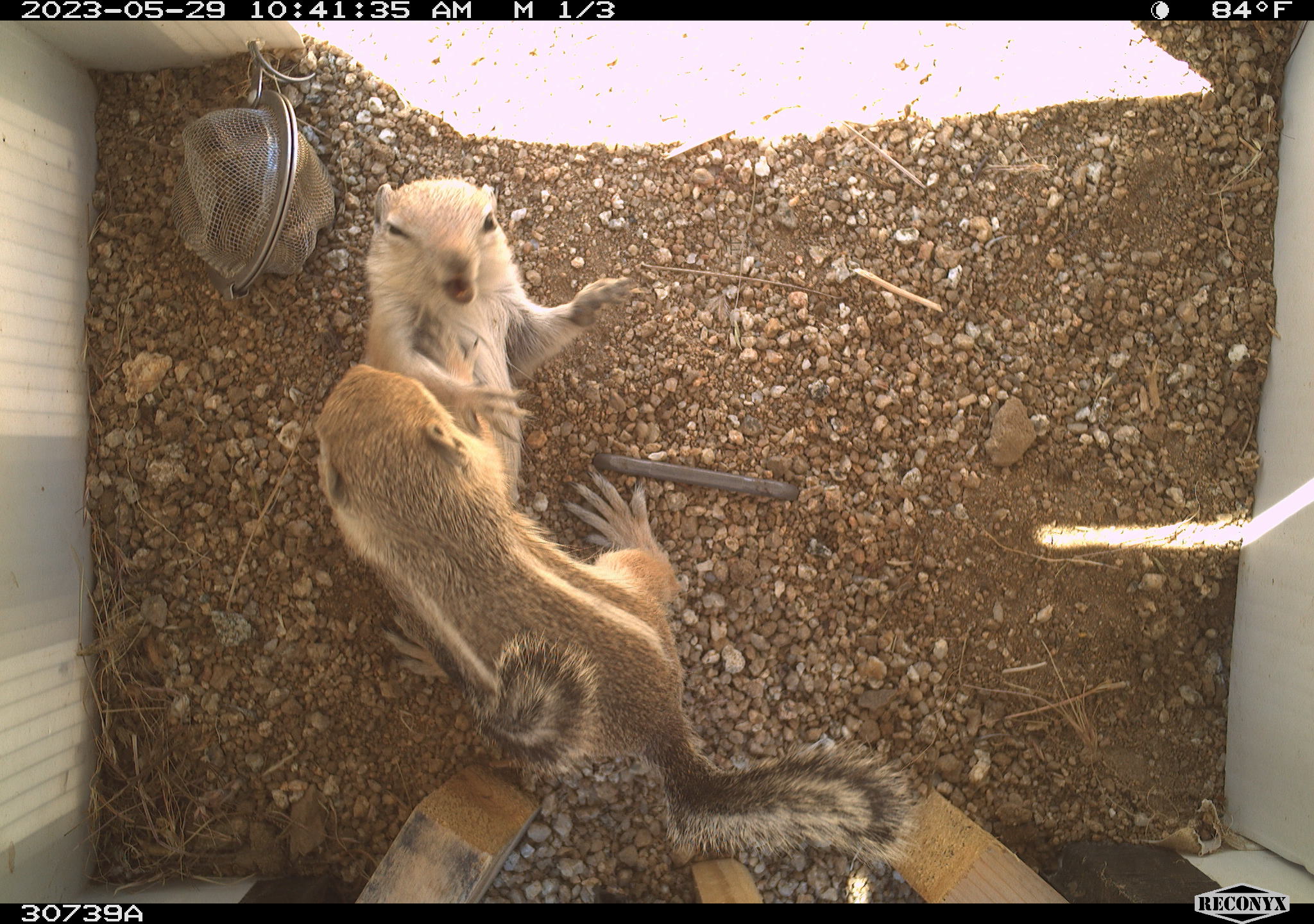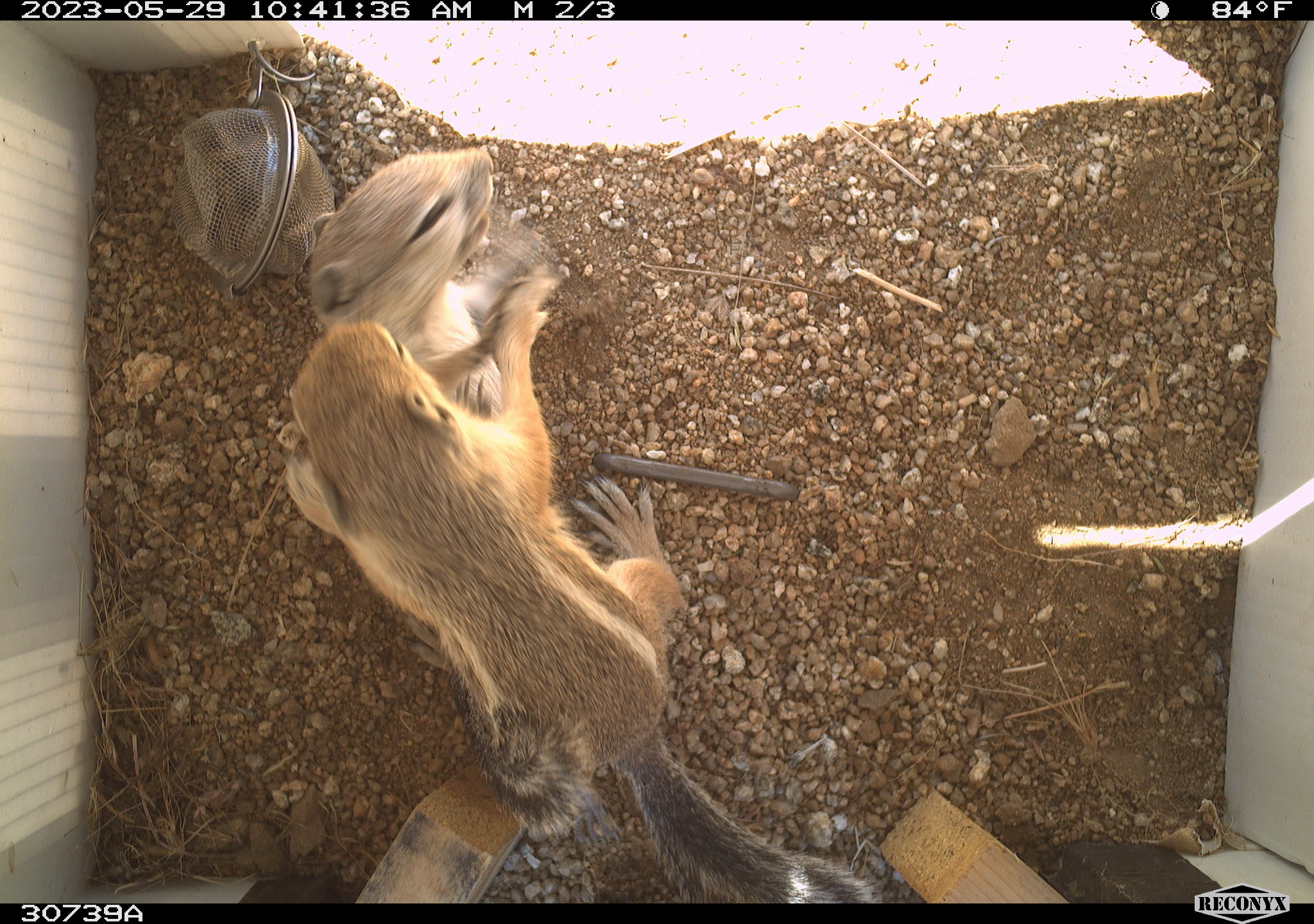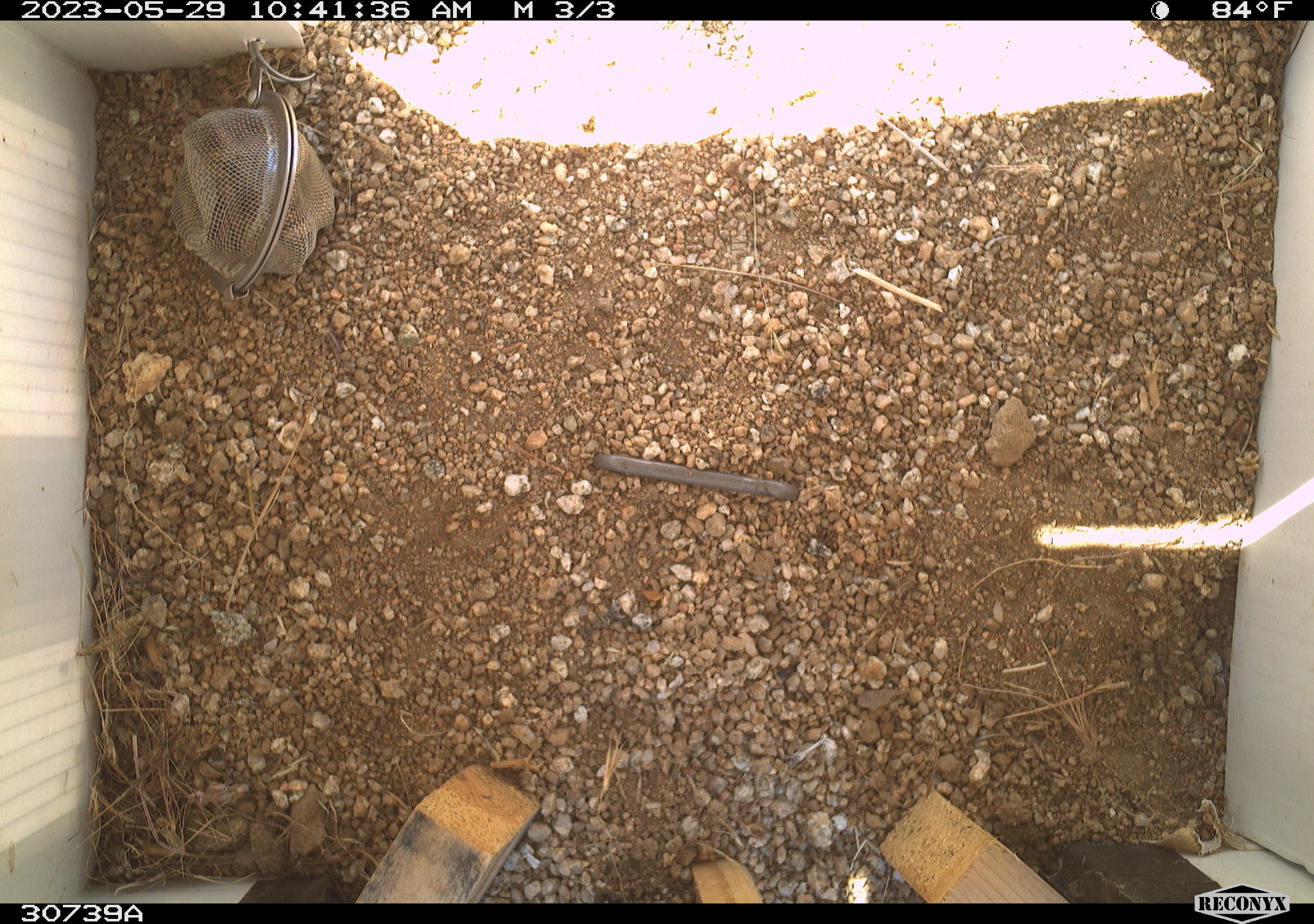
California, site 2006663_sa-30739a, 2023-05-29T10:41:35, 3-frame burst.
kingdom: Animalia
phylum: Chordata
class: Mammalia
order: Rodentia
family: Sciuridae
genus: Ammospermophilus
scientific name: Ammospermophilus leucurus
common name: white-tailed antelope squirrel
White-tailed antelope squirrel (Ammospermophilus leucurus).